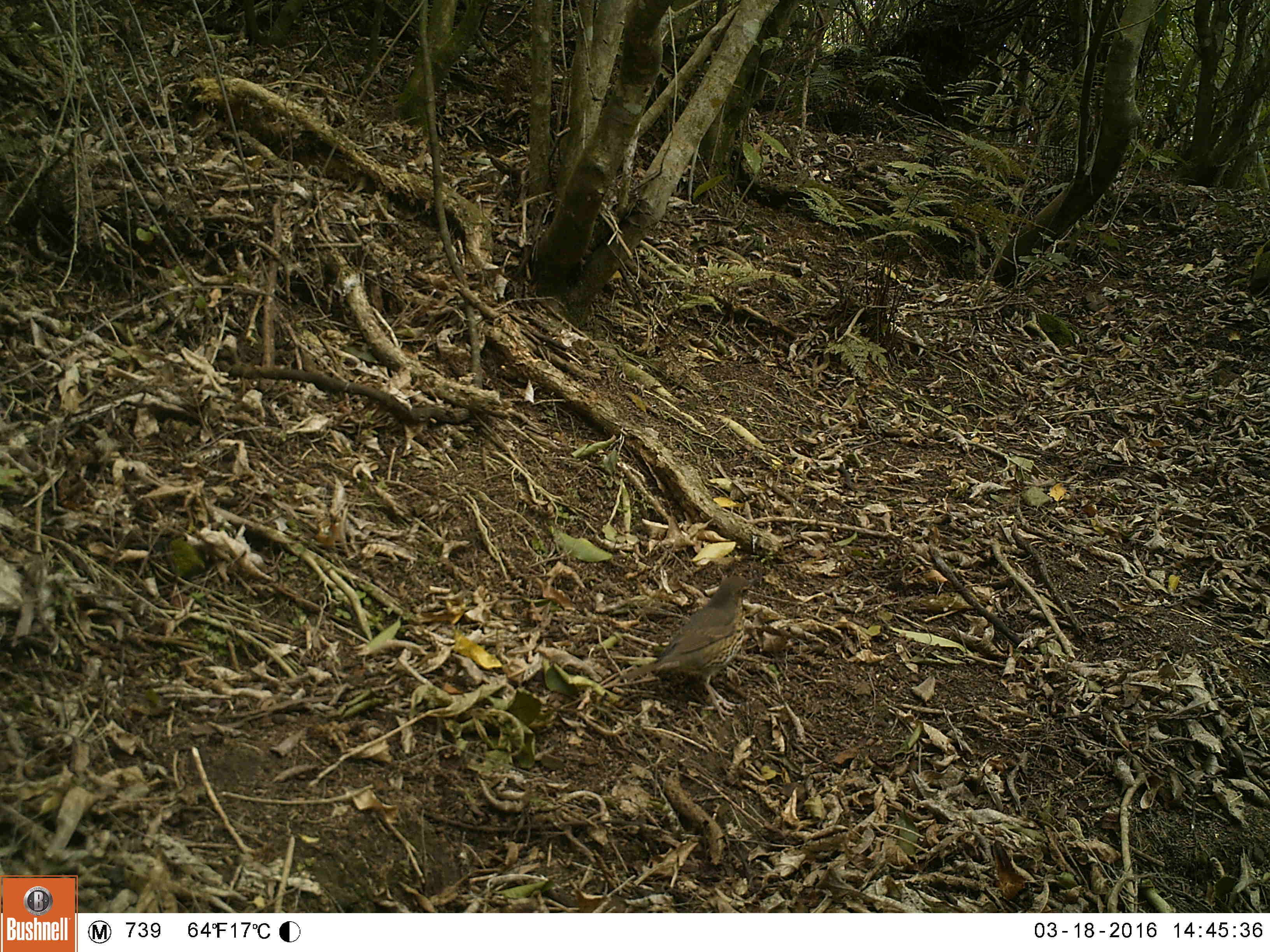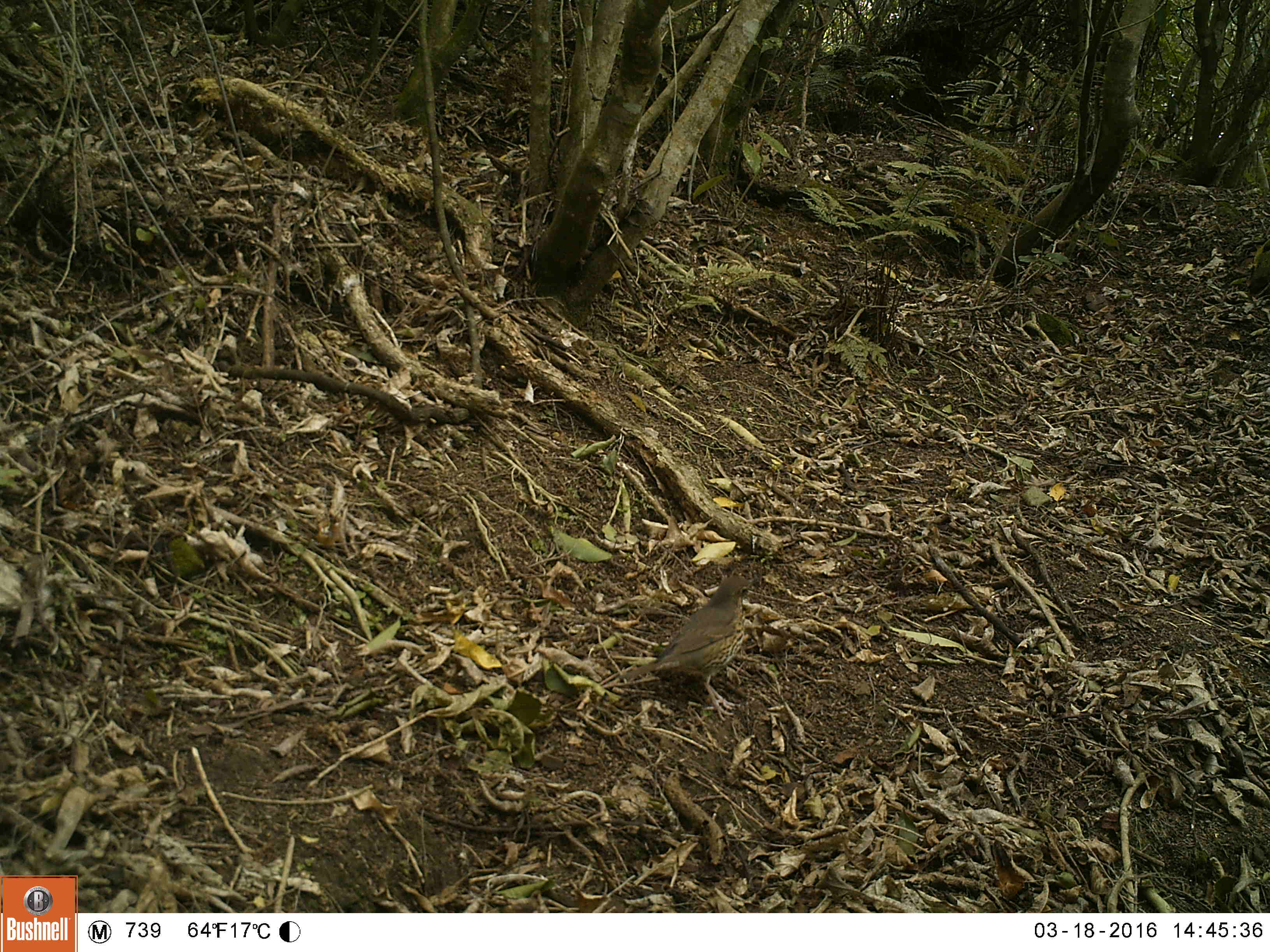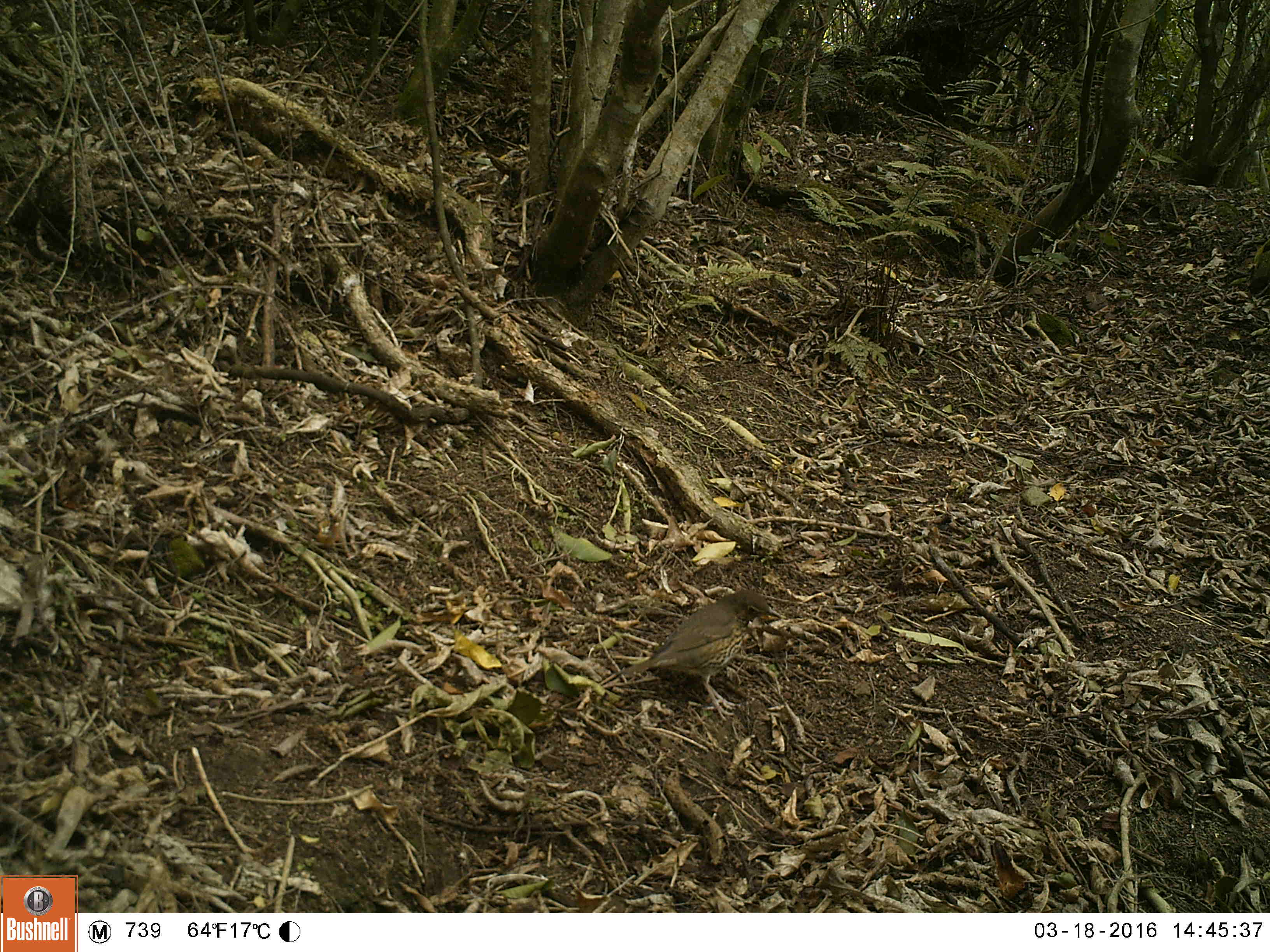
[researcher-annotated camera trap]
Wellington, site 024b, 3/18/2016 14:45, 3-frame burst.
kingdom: Animalia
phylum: Chordata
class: Aves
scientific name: Aves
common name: bird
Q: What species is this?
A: Bird (Aves).